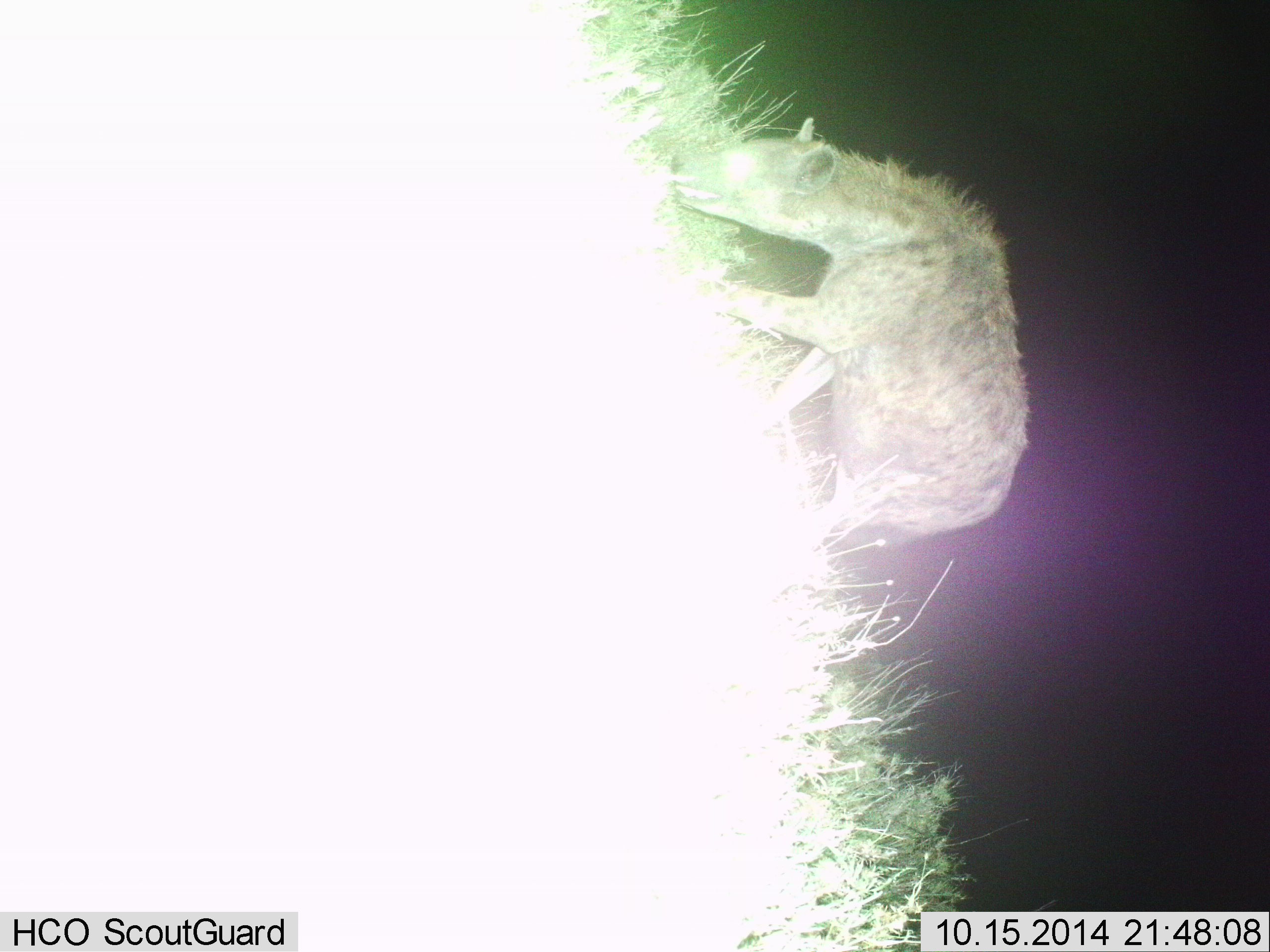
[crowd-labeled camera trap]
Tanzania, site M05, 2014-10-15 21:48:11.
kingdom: Animalia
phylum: Chordata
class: Mammalia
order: Carnivora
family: Hyaenidae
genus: Crocuta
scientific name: Crocuta crocuta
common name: spotted hyena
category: hyenaspotted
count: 1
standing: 30%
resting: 0%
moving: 30%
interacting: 0%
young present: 0%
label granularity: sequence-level